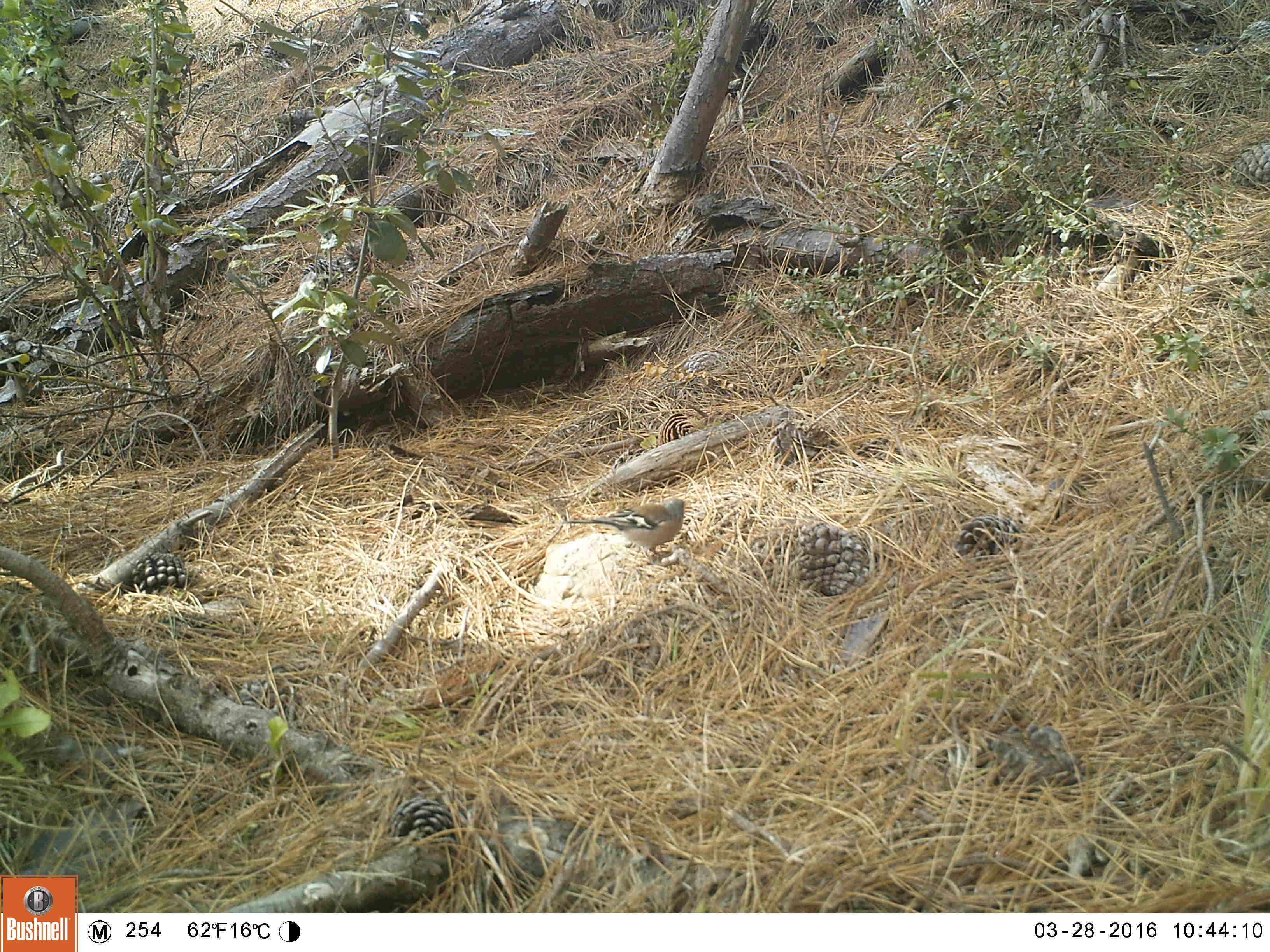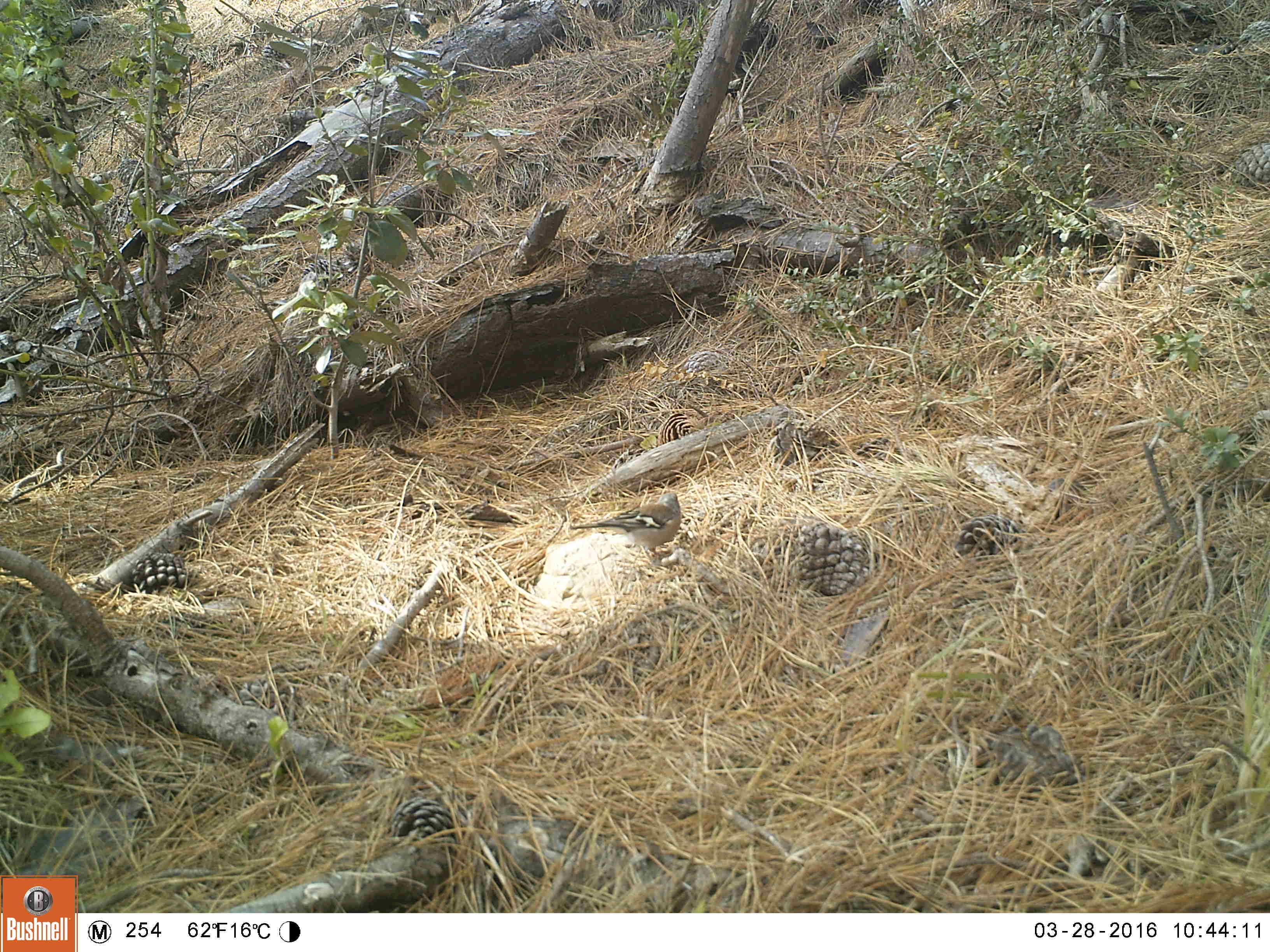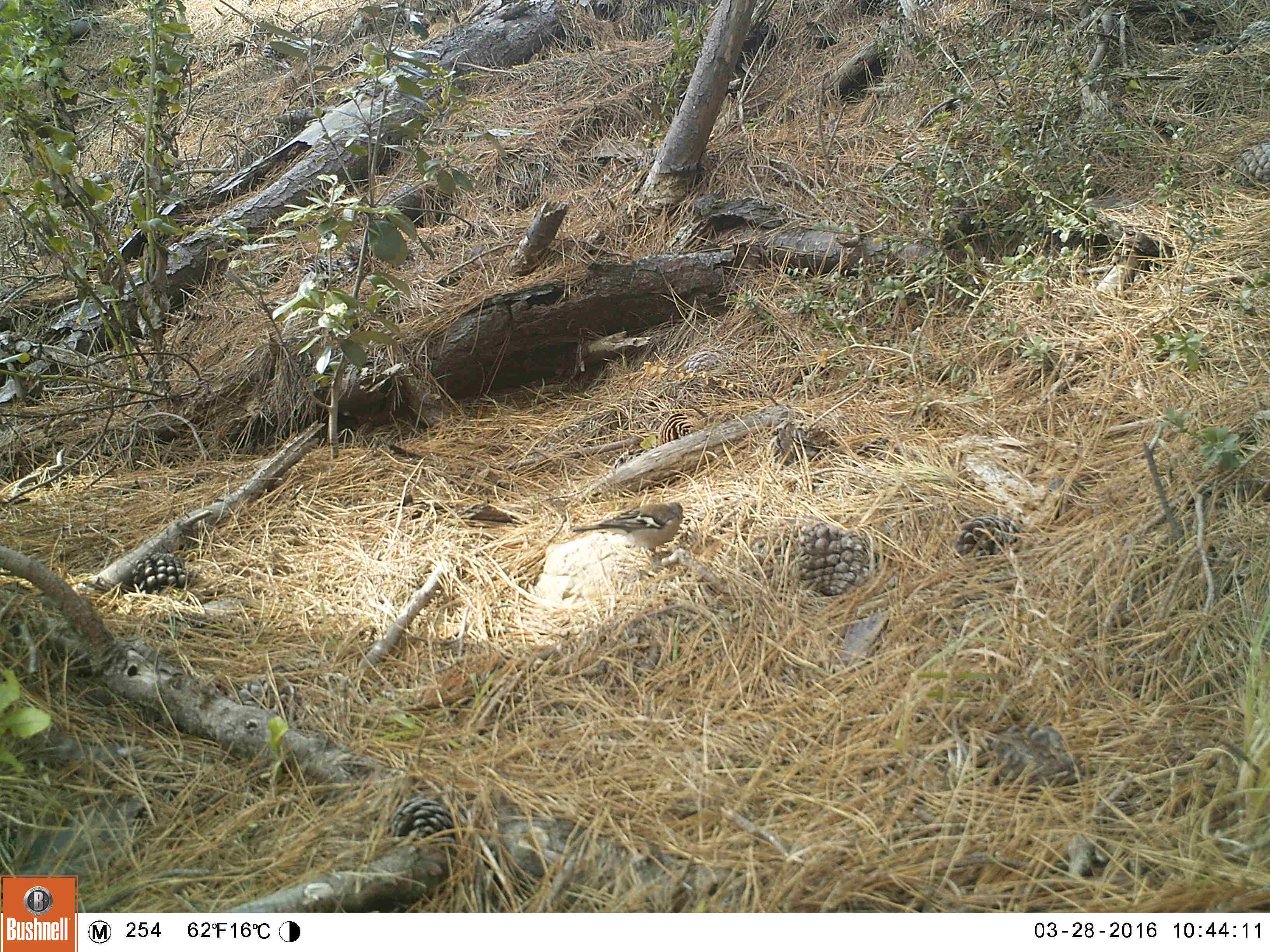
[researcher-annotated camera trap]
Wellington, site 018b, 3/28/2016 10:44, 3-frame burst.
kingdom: Animalia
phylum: Chordata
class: Aves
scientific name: Aves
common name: bird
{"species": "bird (Aves)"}